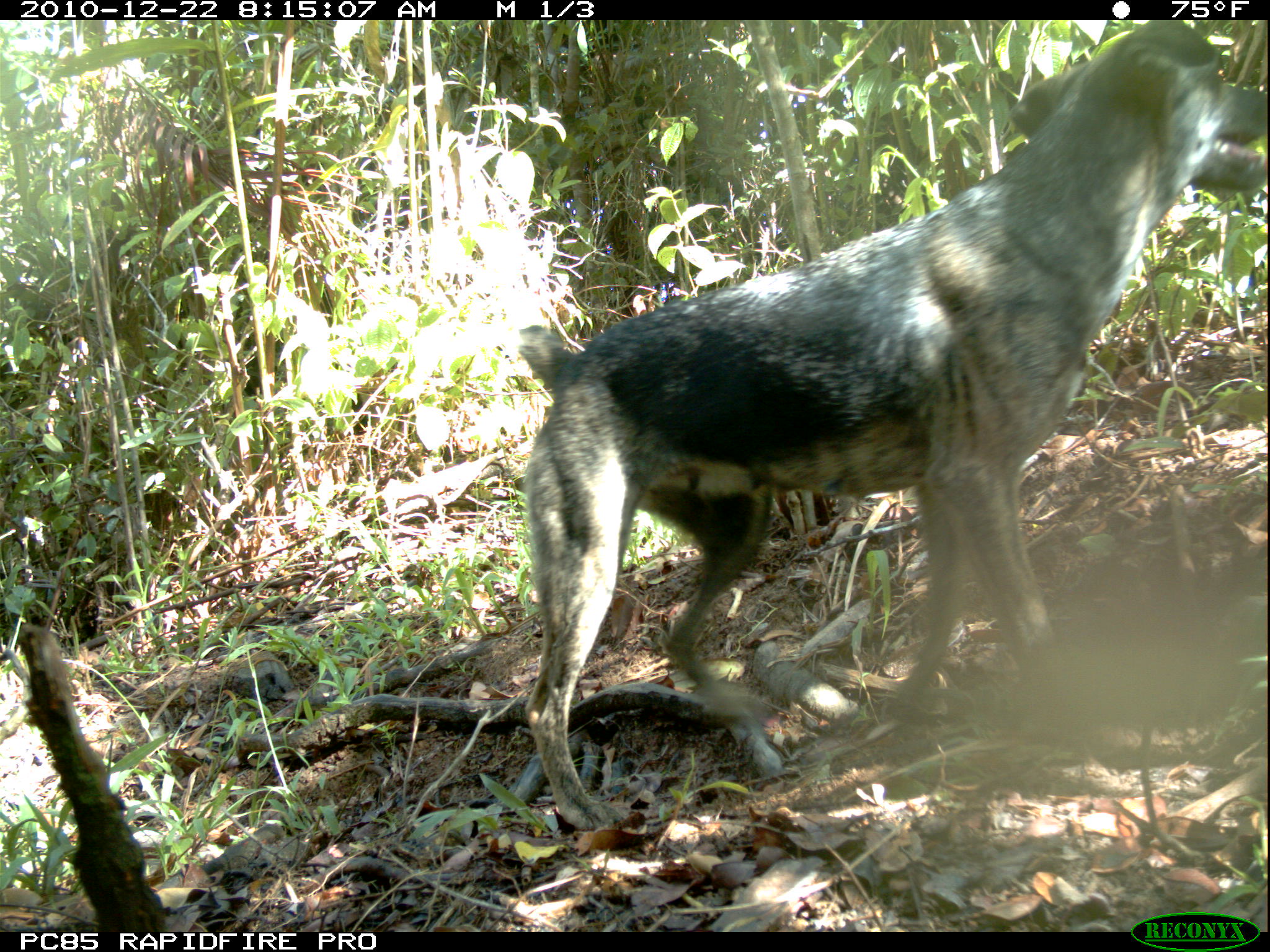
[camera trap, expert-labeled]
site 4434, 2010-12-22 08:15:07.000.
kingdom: Animalia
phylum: Chordata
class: Mammalia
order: Carnivora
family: Canidae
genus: Canis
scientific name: Canis familiaris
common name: domestic dog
Canis familiaris (domestic dog), count 1.